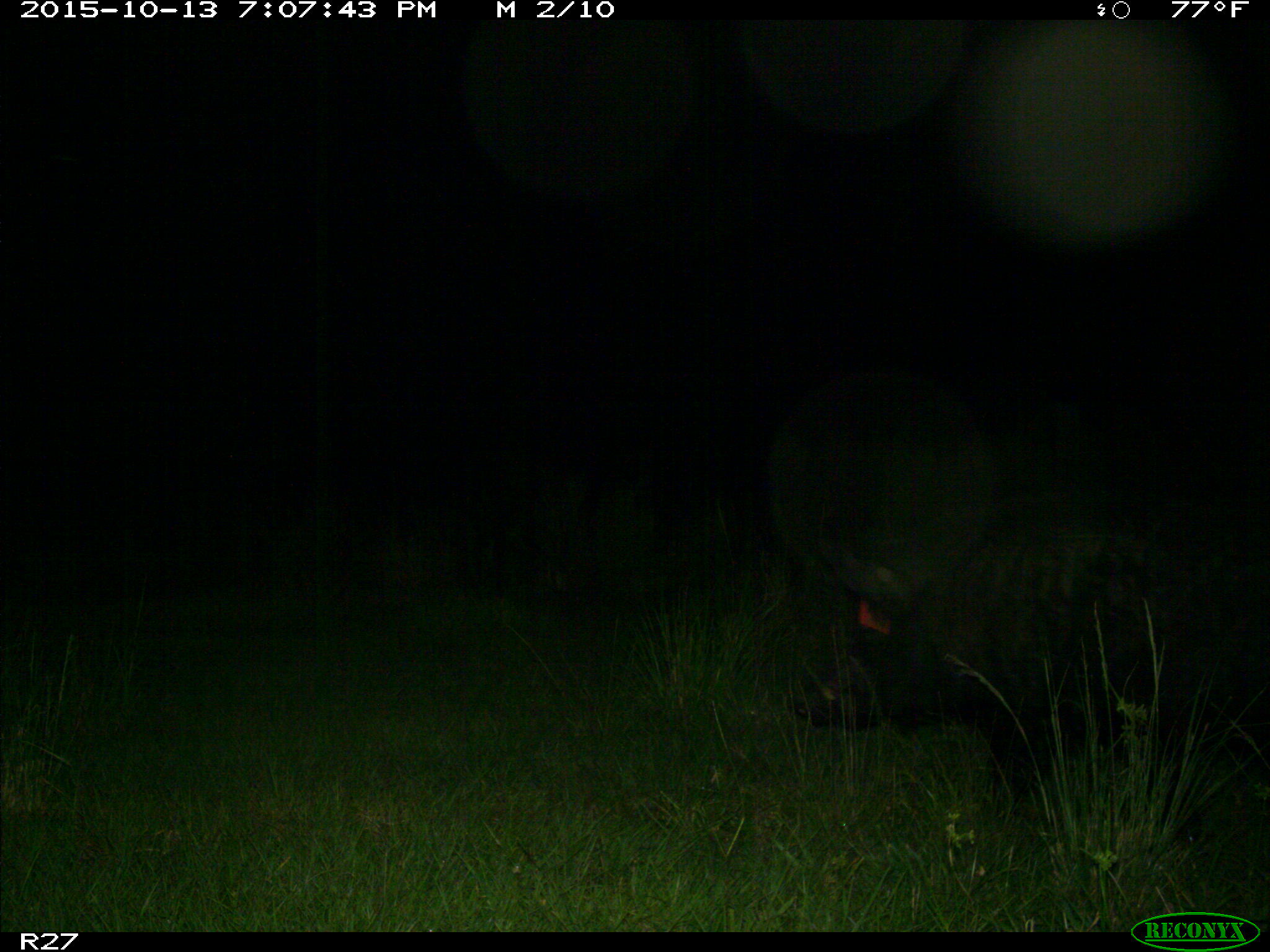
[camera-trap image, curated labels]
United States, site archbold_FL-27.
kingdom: Animalia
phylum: Chordata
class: Mammalia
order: Artiodactyla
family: Suidae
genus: Sus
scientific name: Sus scrofa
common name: wild boar